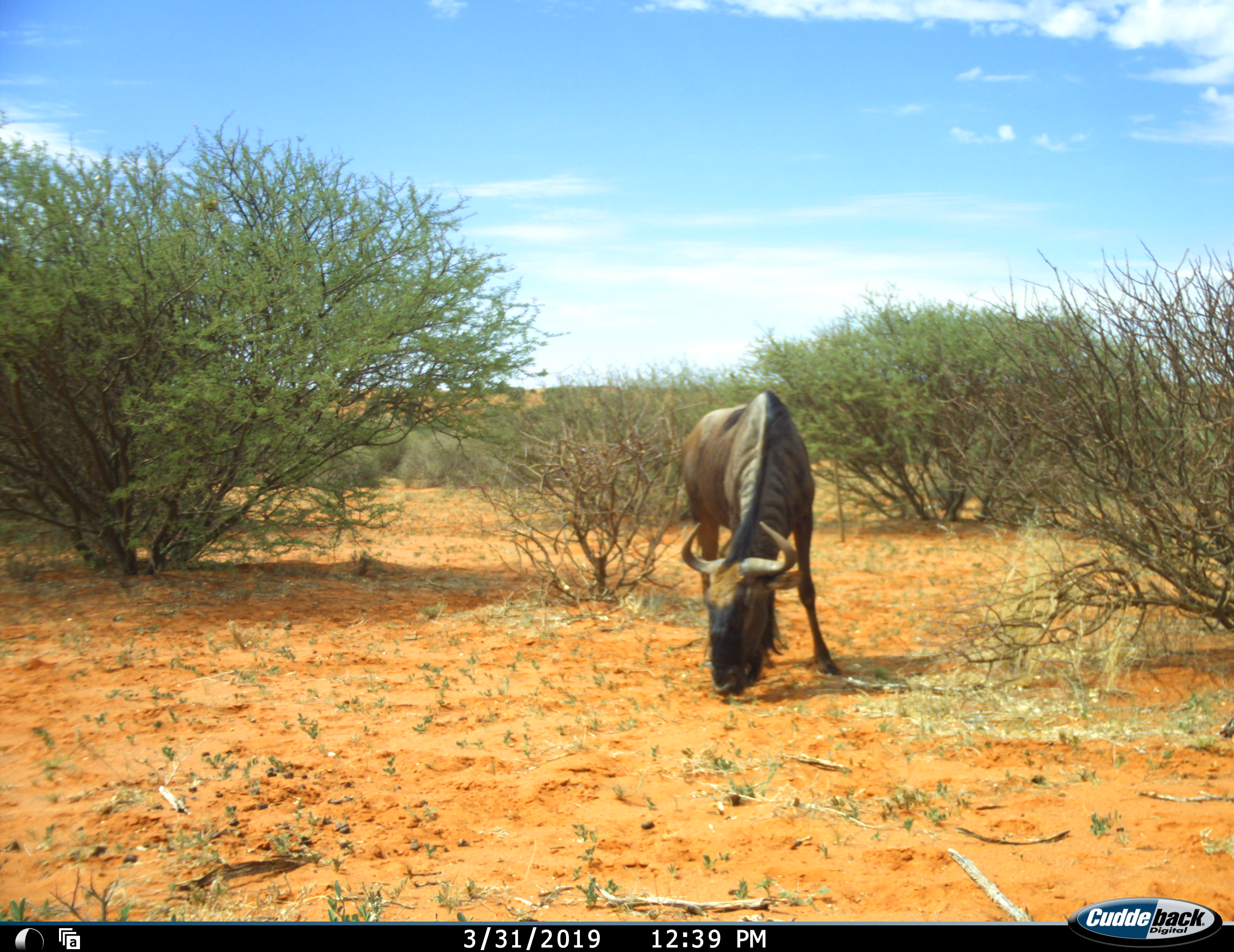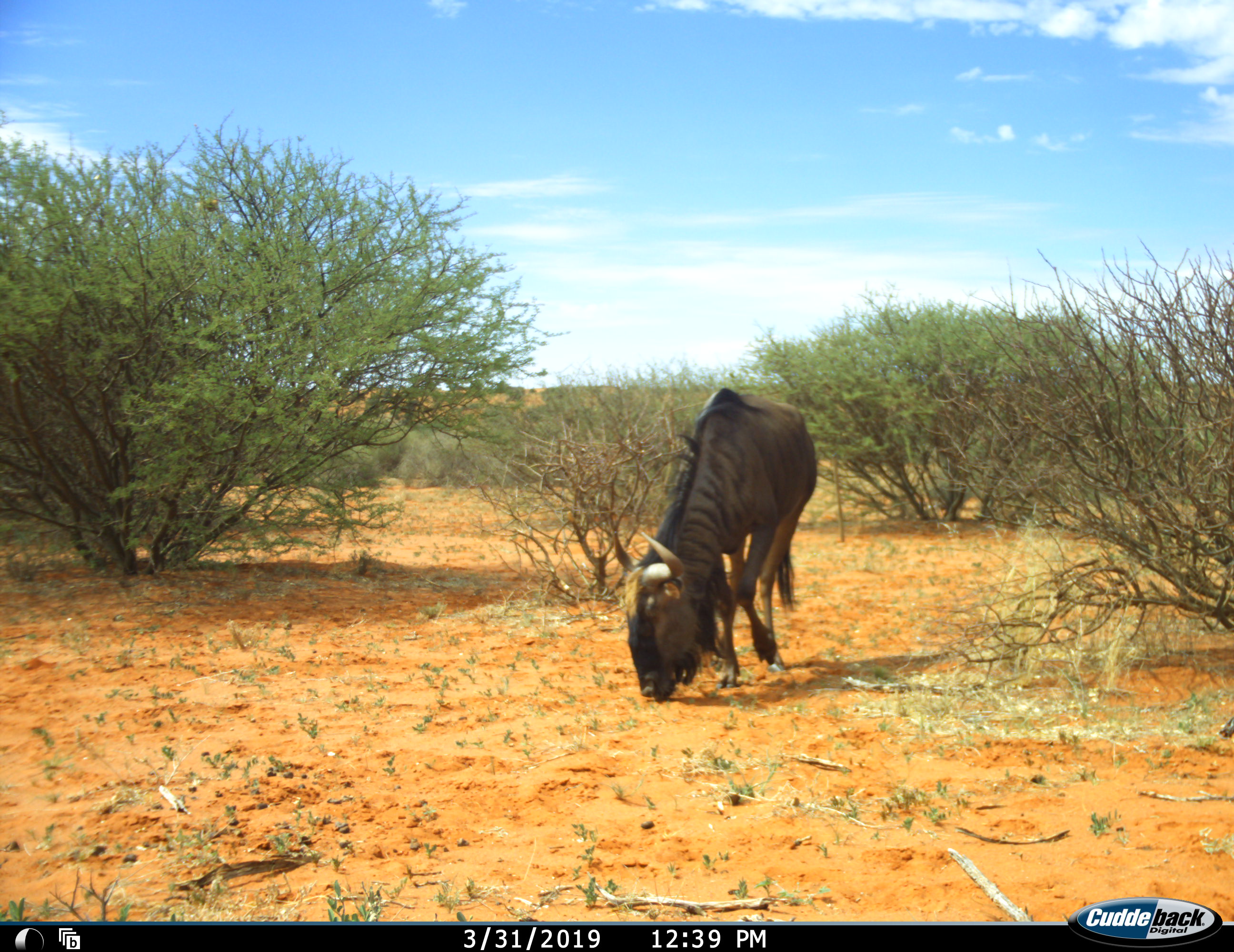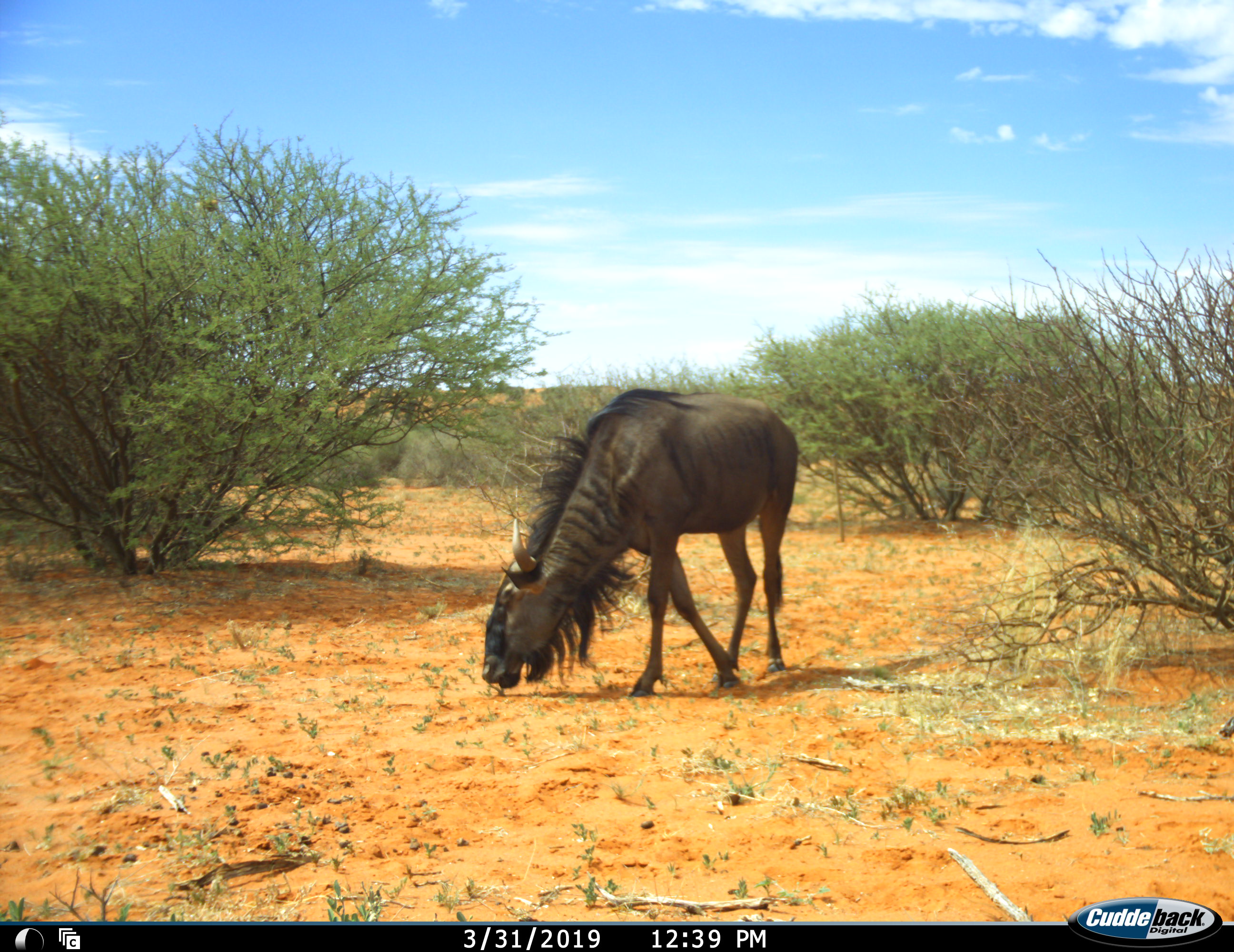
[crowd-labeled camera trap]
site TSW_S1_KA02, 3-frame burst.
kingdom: Animalia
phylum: Chordata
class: Mammalia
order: Artiodactyla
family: Bovidae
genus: Connochaetes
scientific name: Connochaetes taurinus taurinus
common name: blue wildebeest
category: wildebeestblue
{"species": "wildebeestblue (blue wildebeest) (Connochaetes taurinus taurinus)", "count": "1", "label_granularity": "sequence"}